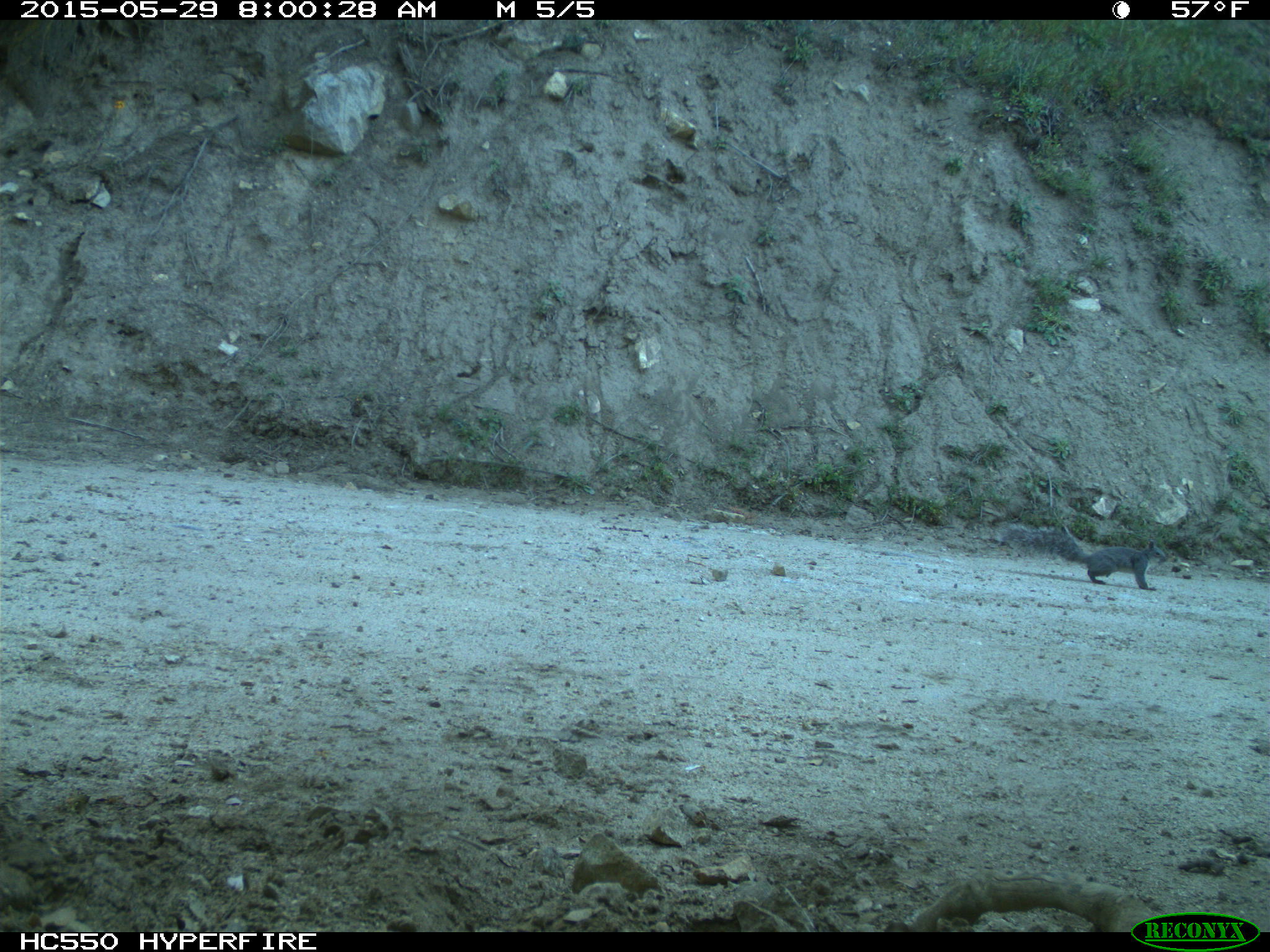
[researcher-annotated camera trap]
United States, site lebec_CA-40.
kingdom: Animalia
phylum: Chordata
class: Mammalia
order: Rodentia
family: Sciuridae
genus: Sciurus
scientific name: Sciurus carolinensis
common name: eastern gray squirrel